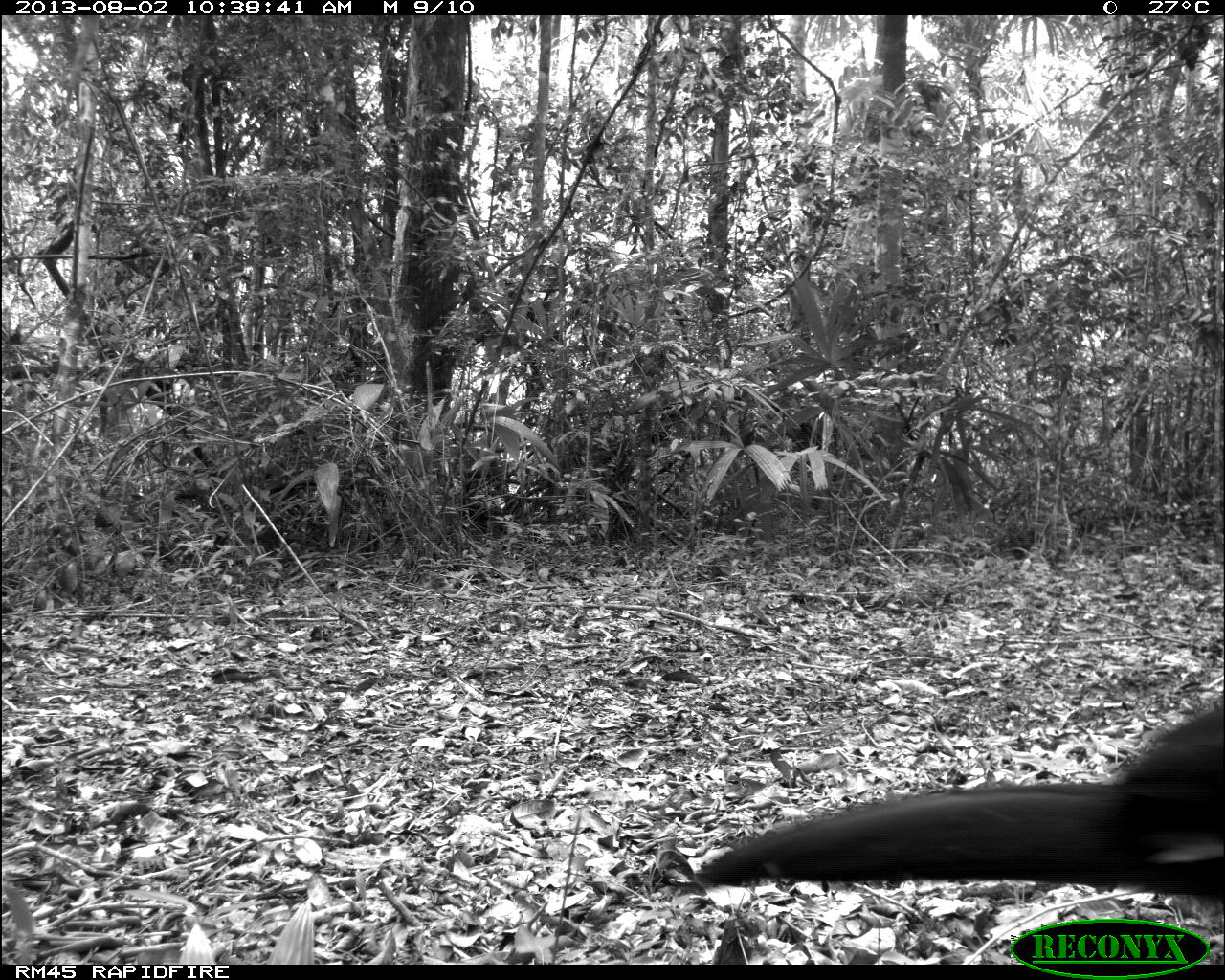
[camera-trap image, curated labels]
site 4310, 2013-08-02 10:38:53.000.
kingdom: Animalia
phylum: Chordata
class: Aves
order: Galliformes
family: Cracidae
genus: Crax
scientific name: Crax rubra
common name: great curassow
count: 1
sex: male